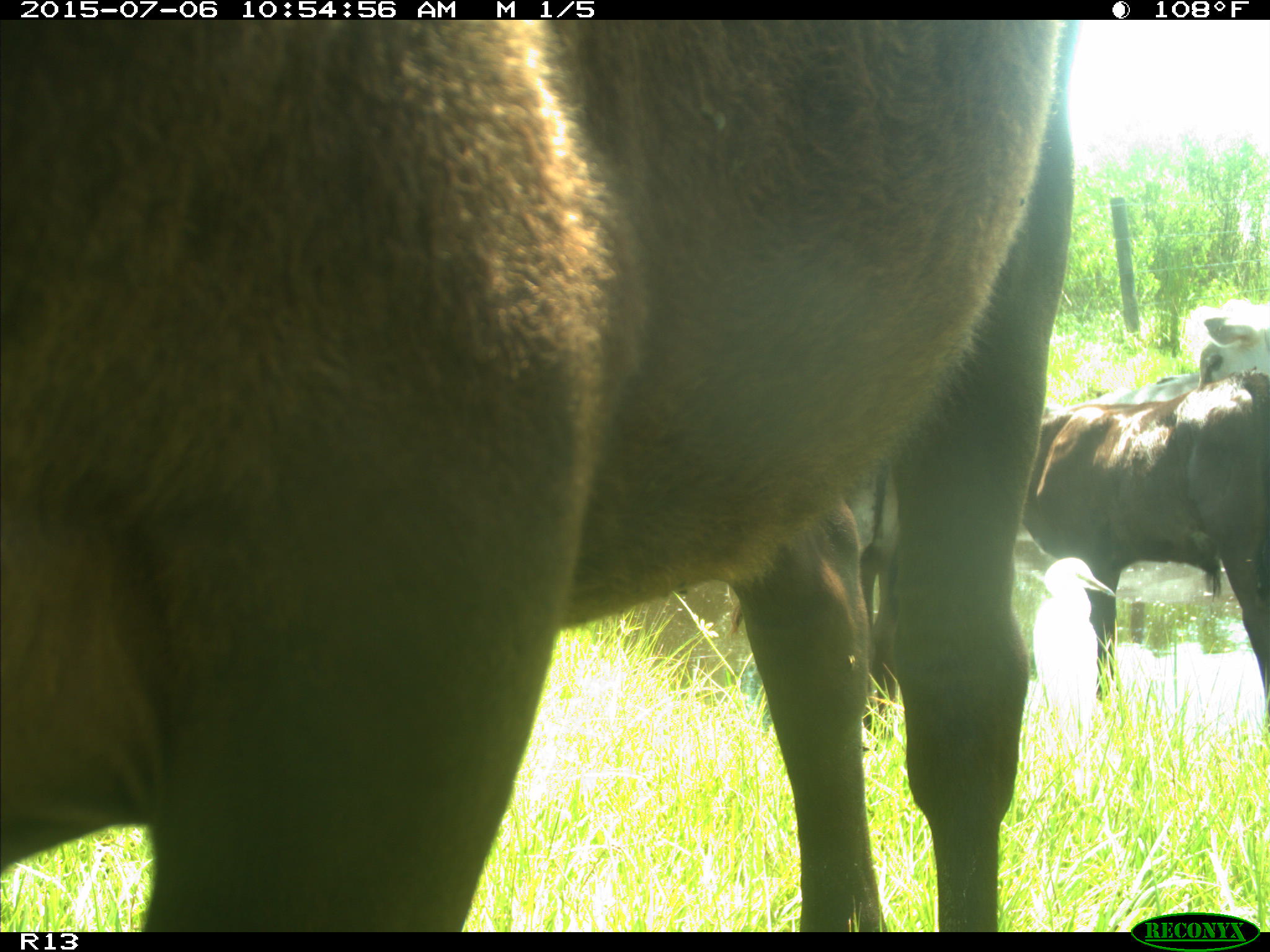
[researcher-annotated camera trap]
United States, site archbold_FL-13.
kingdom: Animalia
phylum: Chordata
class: Mammalia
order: Artiodactyla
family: Bovidae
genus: Bos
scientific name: Bos taurus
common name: domestic cow